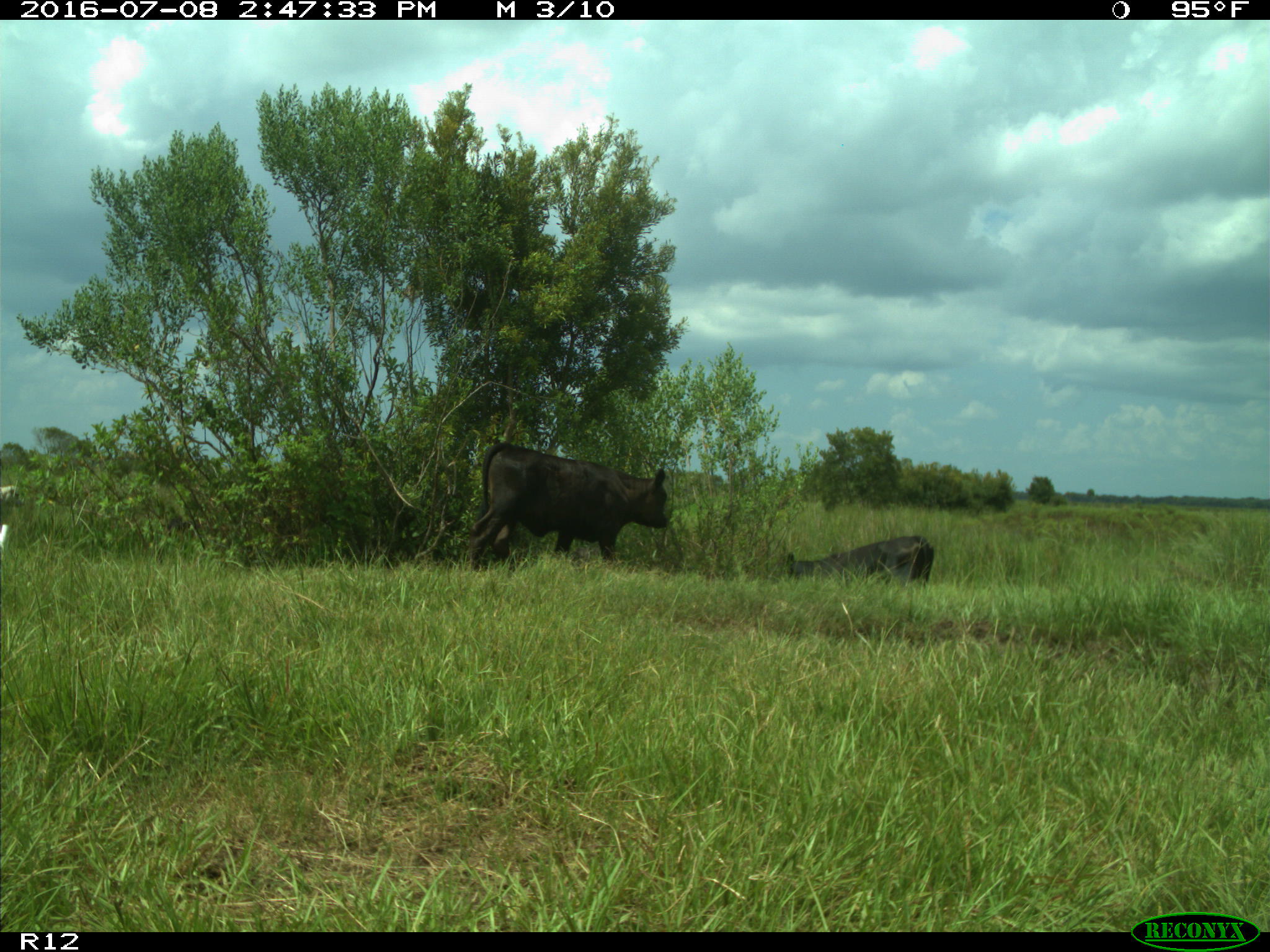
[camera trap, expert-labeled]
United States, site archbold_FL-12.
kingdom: Animalia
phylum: Chordata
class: Mammalia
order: Artiodactyla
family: Bovidae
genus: Bos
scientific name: Bos taurus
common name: domestic cow